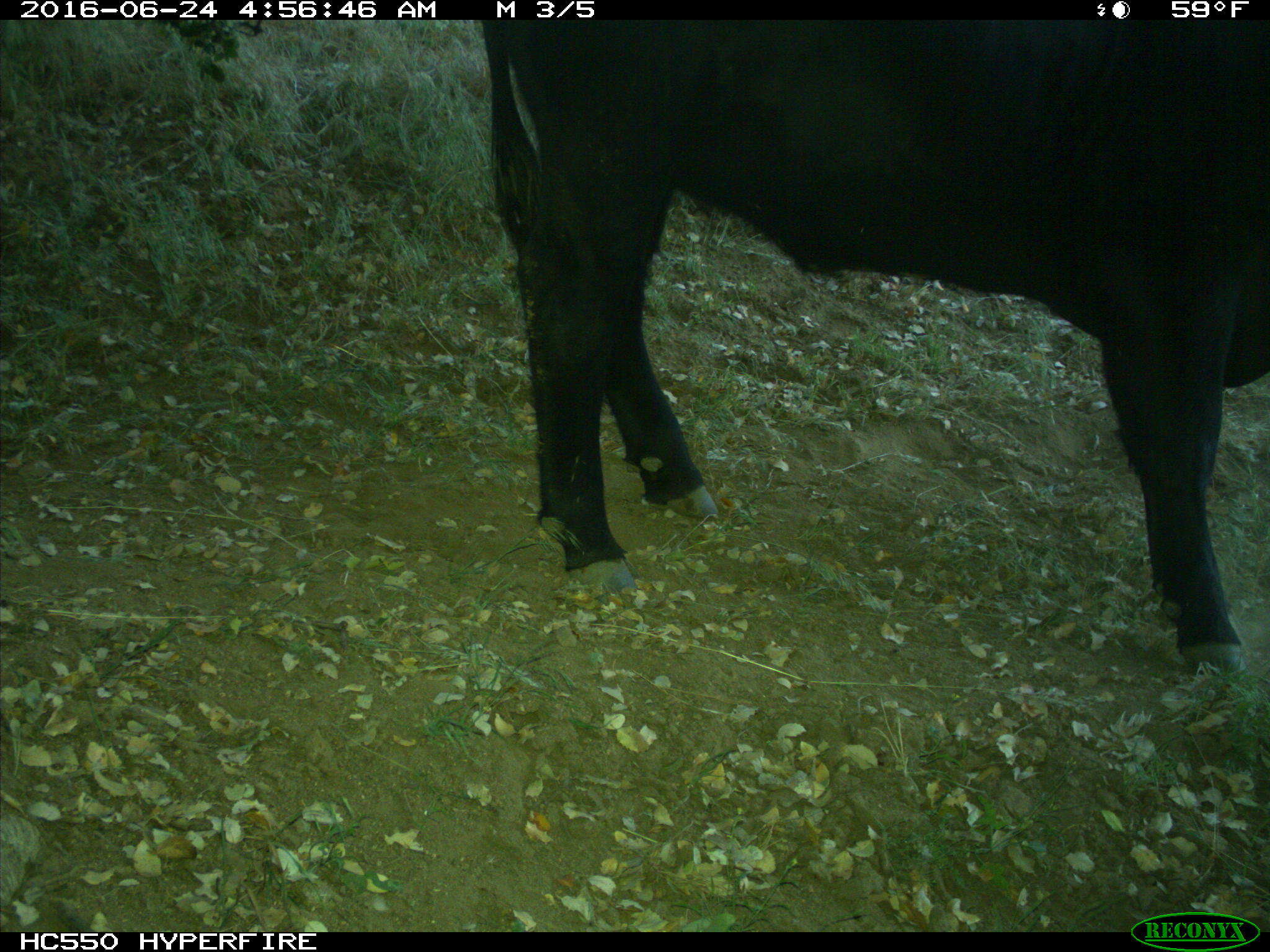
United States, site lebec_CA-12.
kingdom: Animalia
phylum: Chordata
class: Mammalia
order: Artiodactyla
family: Bovidae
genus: Bos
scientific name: Bos taurus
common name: domestic cow